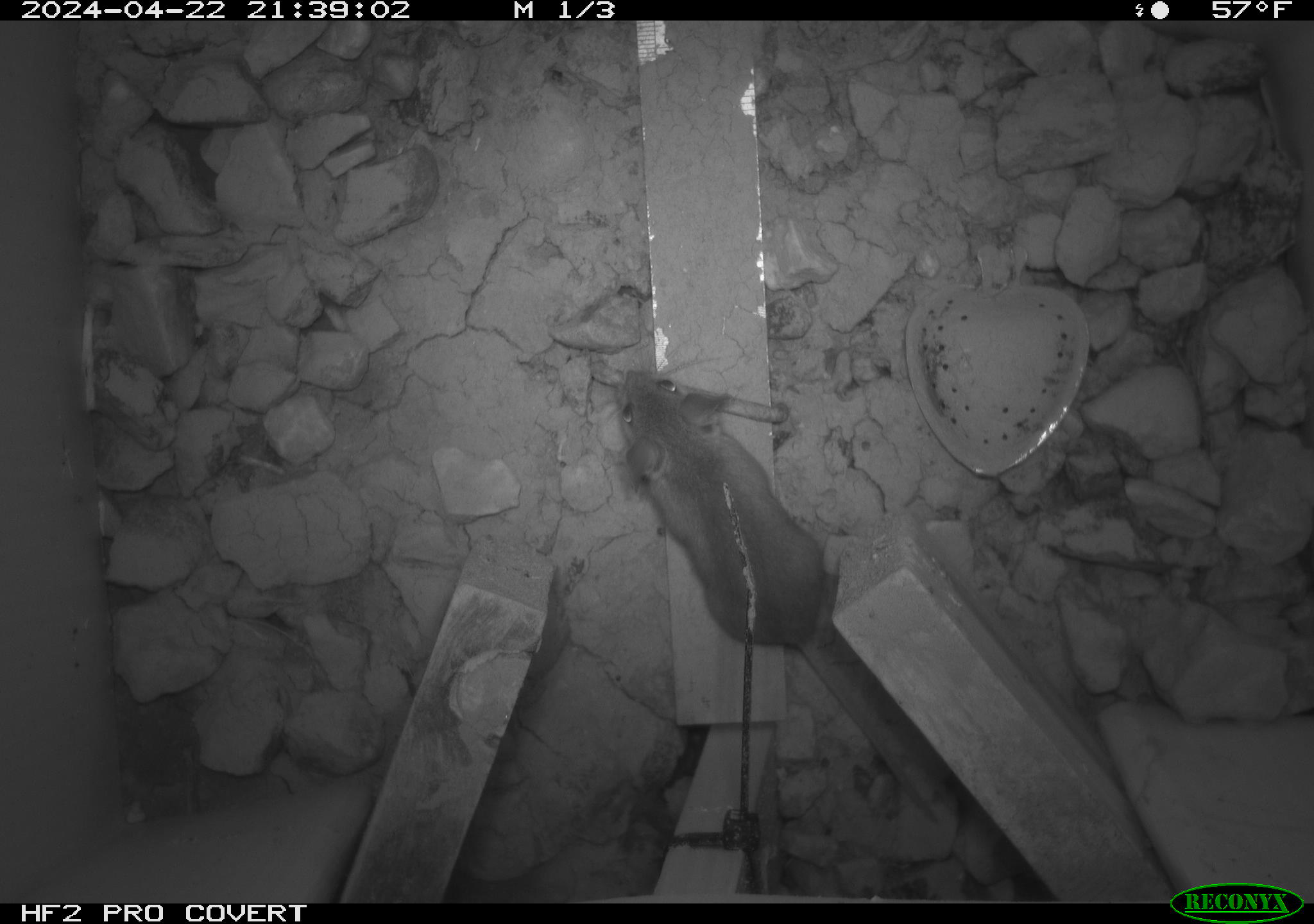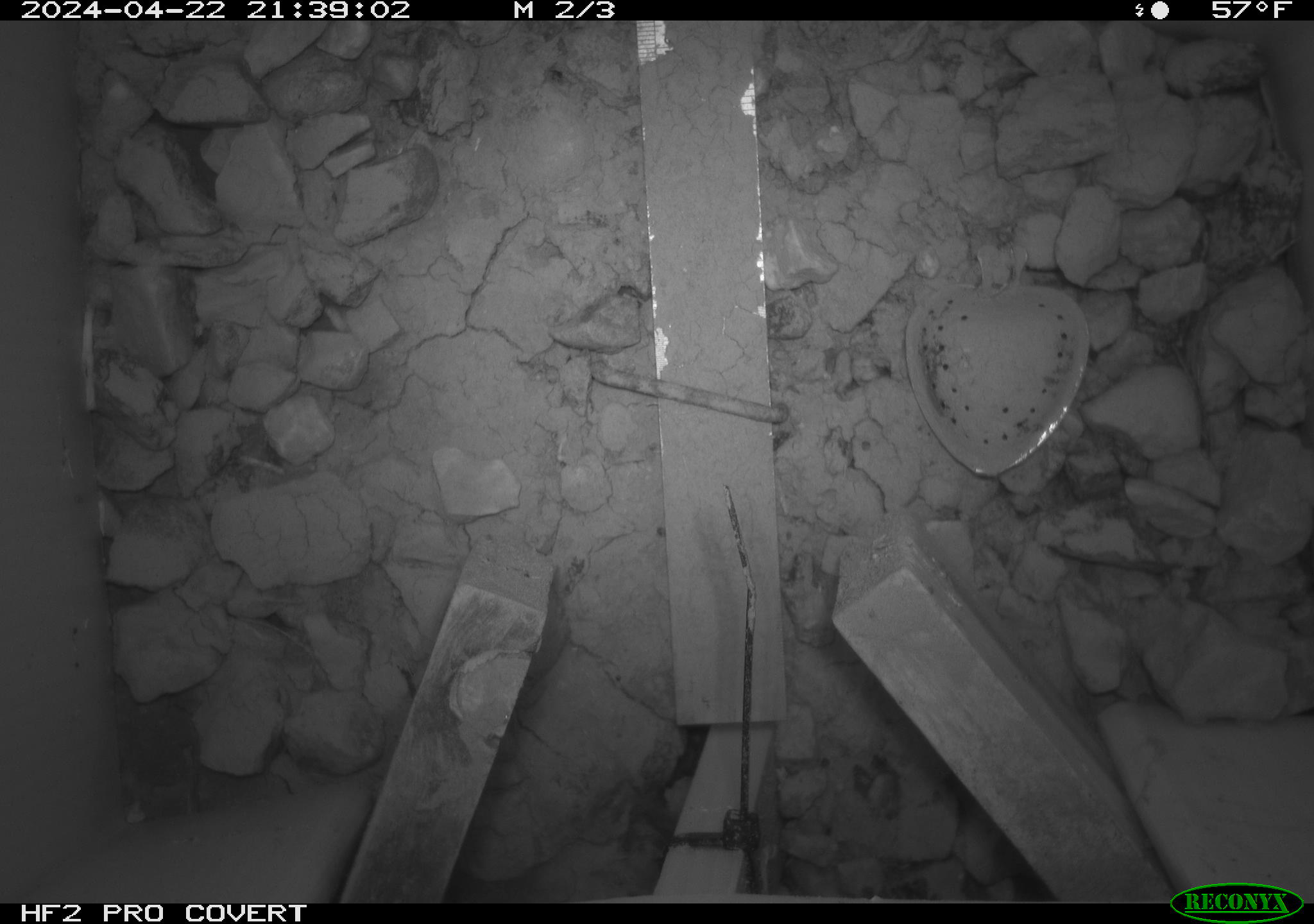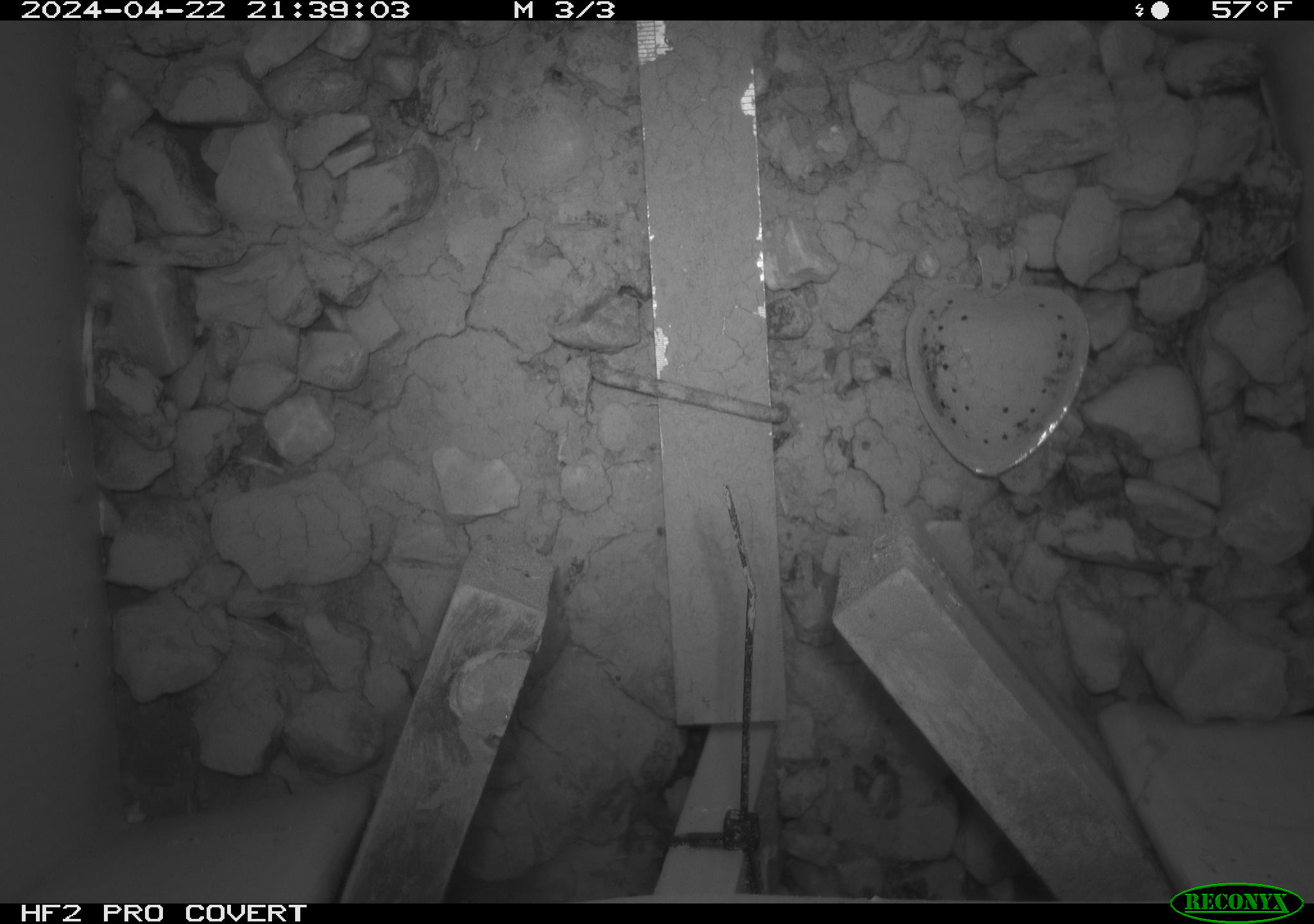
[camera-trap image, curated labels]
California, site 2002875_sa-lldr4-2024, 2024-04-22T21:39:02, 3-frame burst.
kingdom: Animalia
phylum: Chordata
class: Mammalia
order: Rodentia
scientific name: Rodentia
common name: mouse species